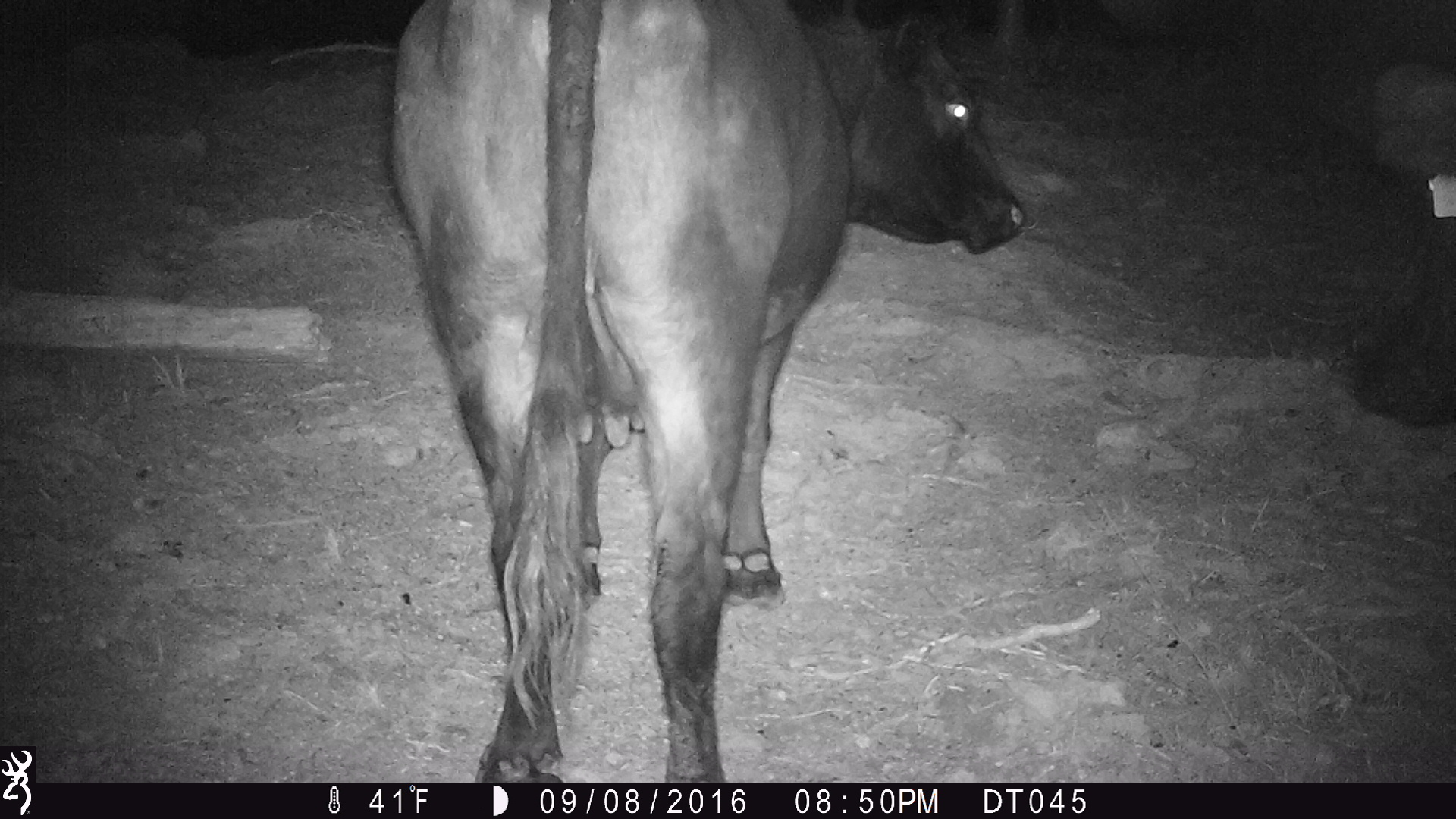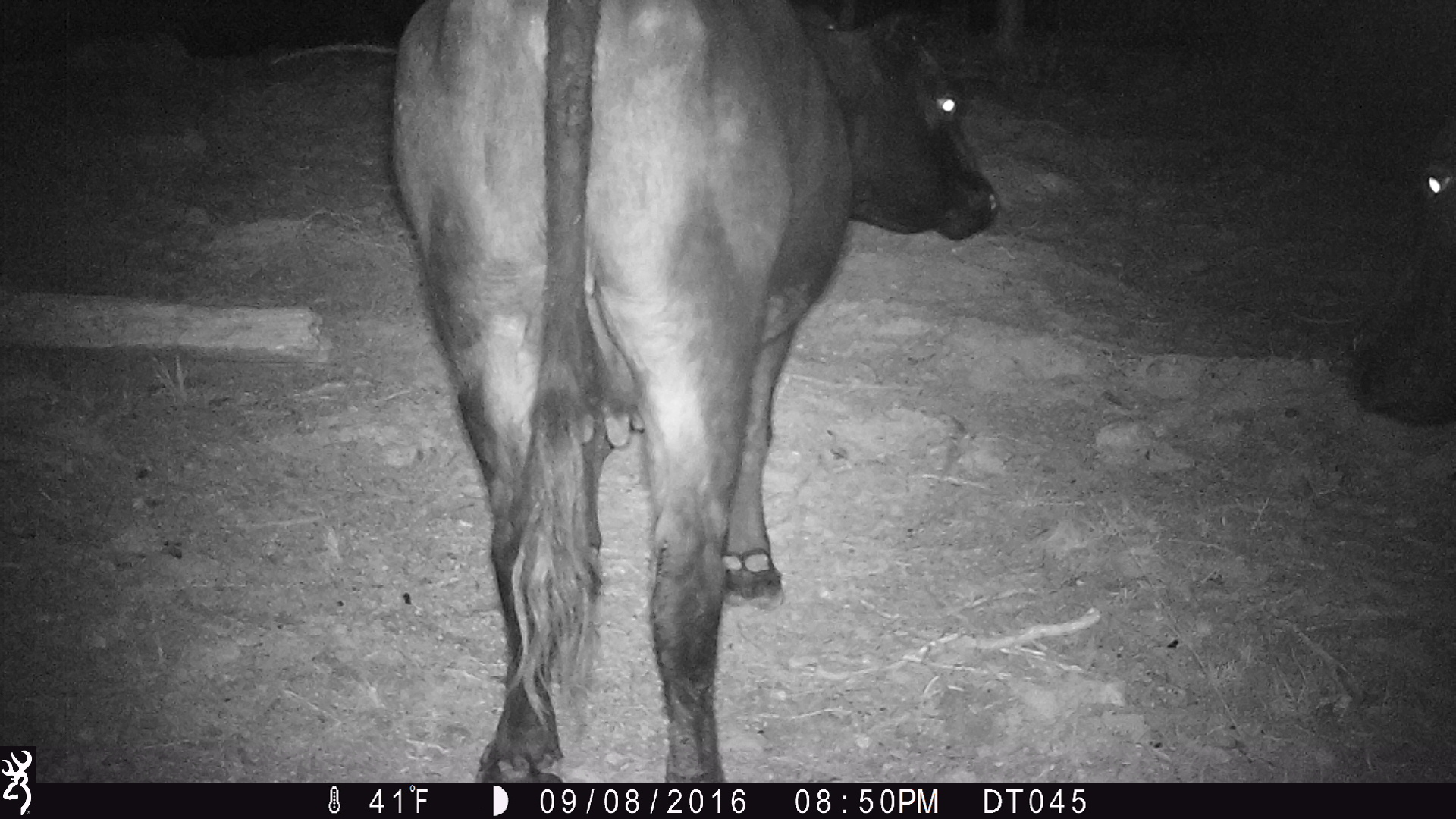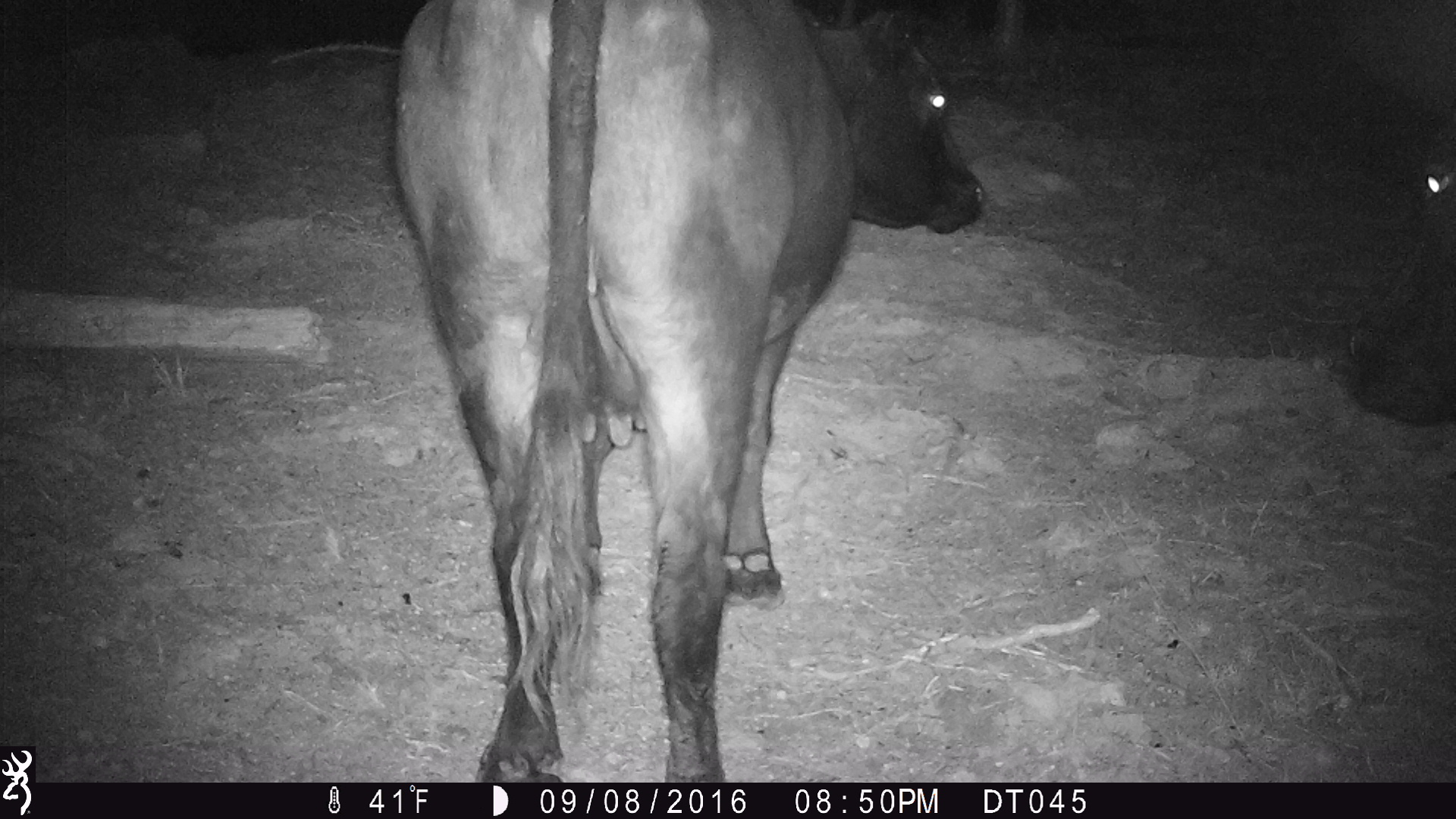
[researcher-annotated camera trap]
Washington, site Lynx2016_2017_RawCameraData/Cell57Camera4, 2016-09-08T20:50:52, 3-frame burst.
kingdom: Animalia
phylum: Chordata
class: Mammalia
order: Artiodactyla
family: Bovidae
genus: Bos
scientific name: Bos taurus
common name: domestic cattle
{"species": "domestic cattle (Bos taurus)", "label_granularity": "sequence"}